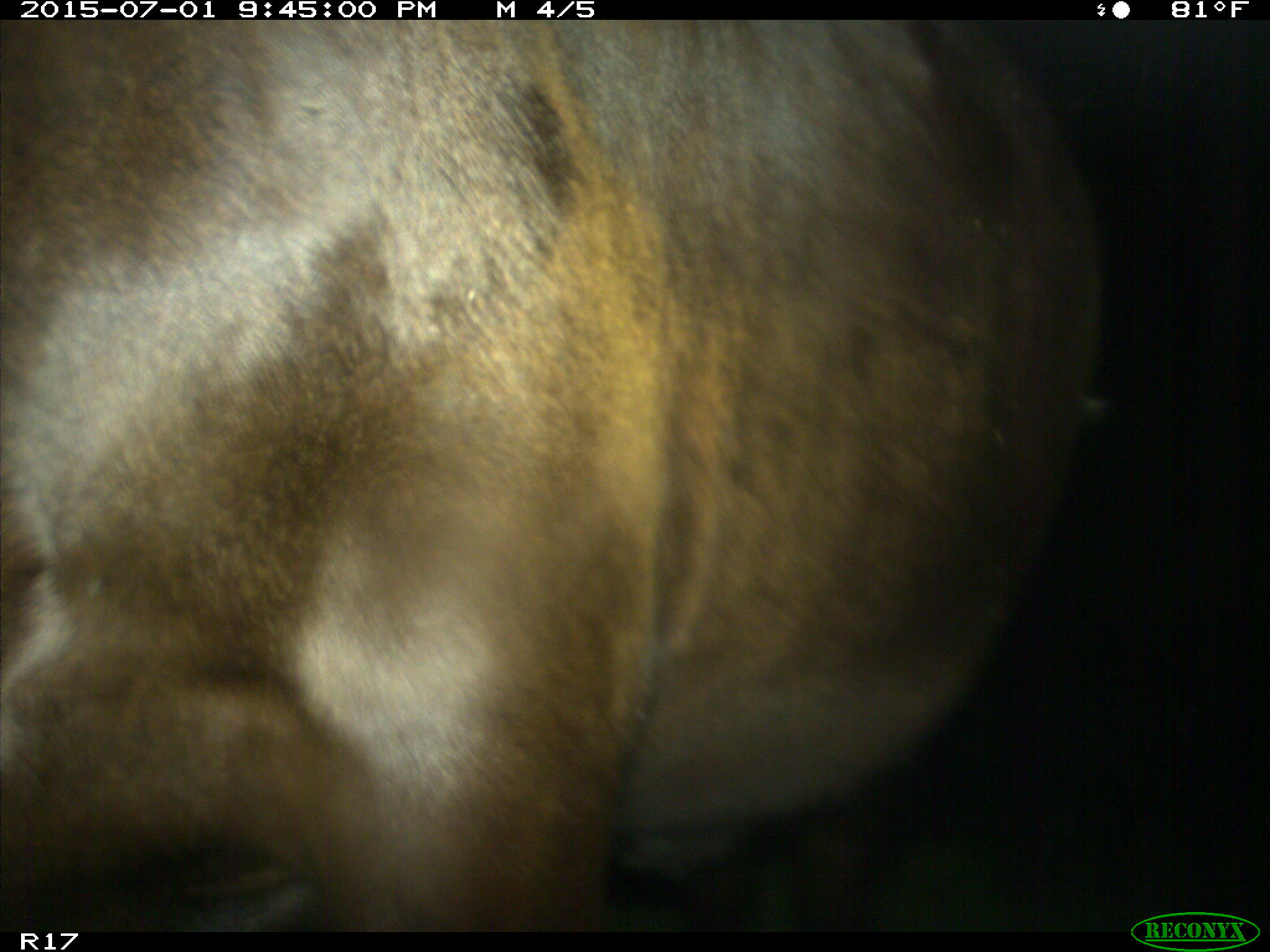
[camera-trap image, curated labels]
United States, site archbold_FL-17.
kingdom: Animalia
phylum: Chordata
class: Mammalia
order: Artiodactyla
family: Bovidae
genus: Bos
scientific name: Bos taurus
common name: domestic cow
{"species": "Bos taurus (domestic cow)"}